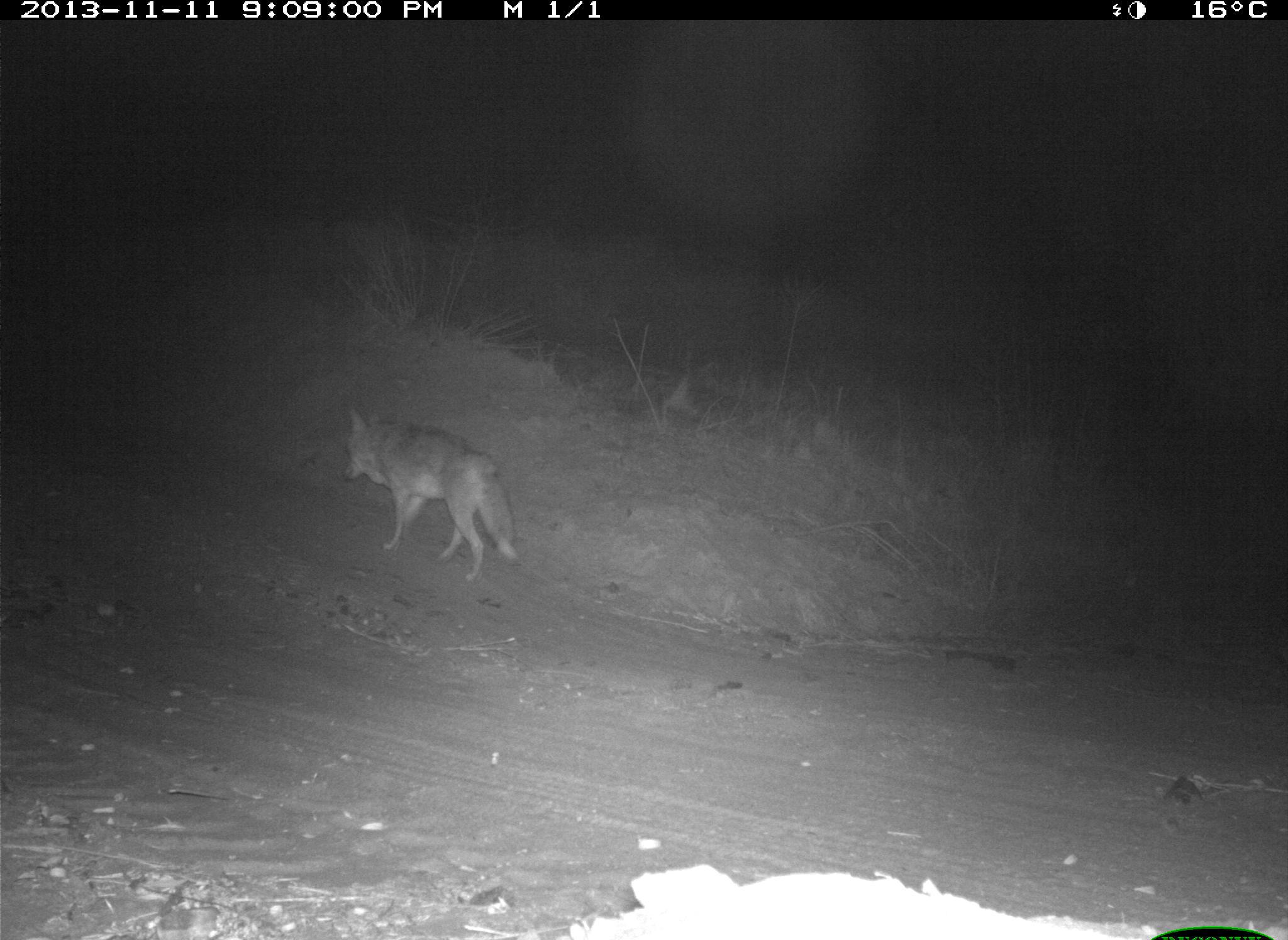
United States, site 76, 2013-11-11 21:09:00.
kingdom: Animalia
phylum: Chordata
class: Mammalia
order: Carnivora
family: Canidae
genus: Canis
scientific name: Canis latrans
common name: coyote